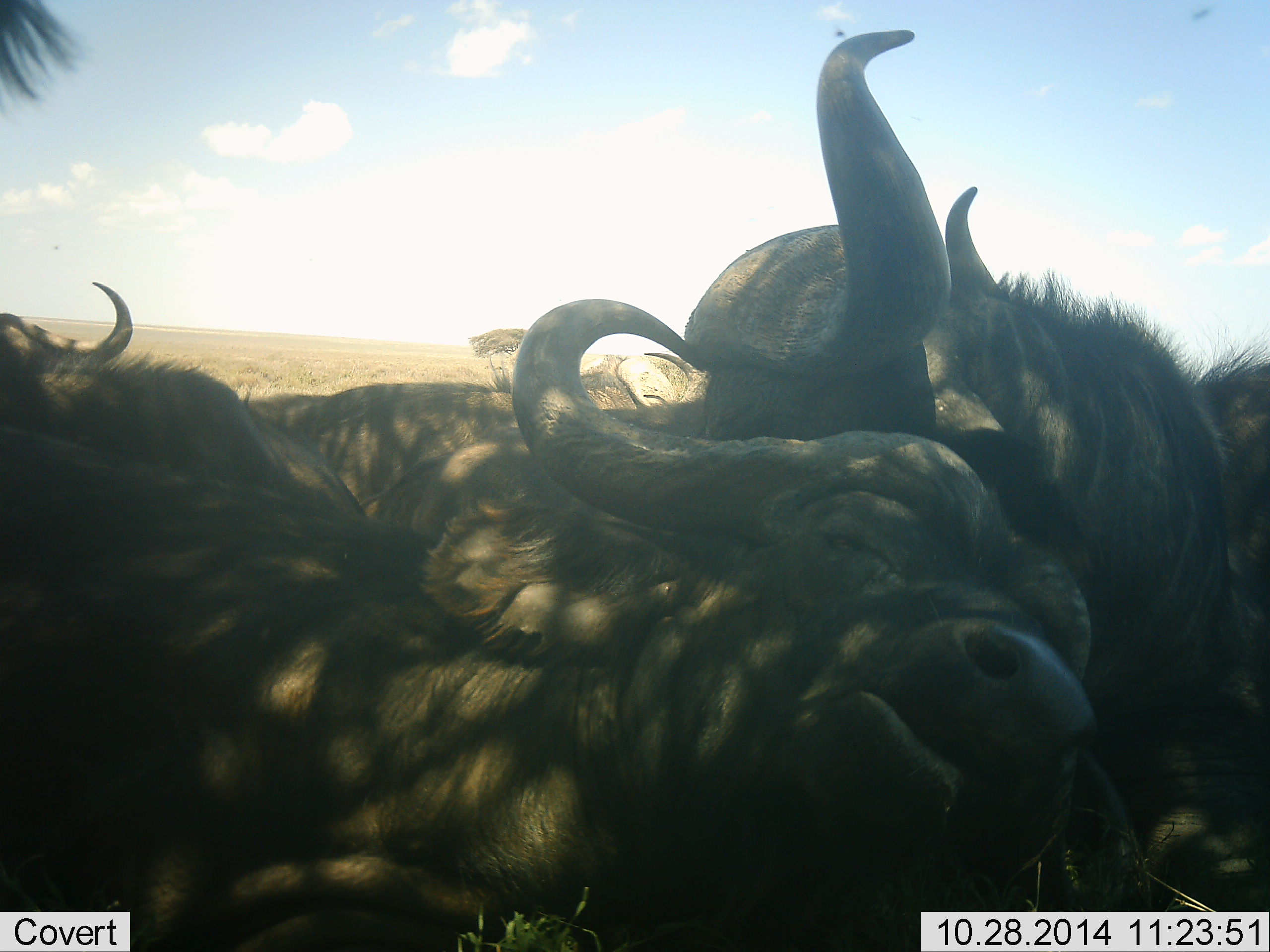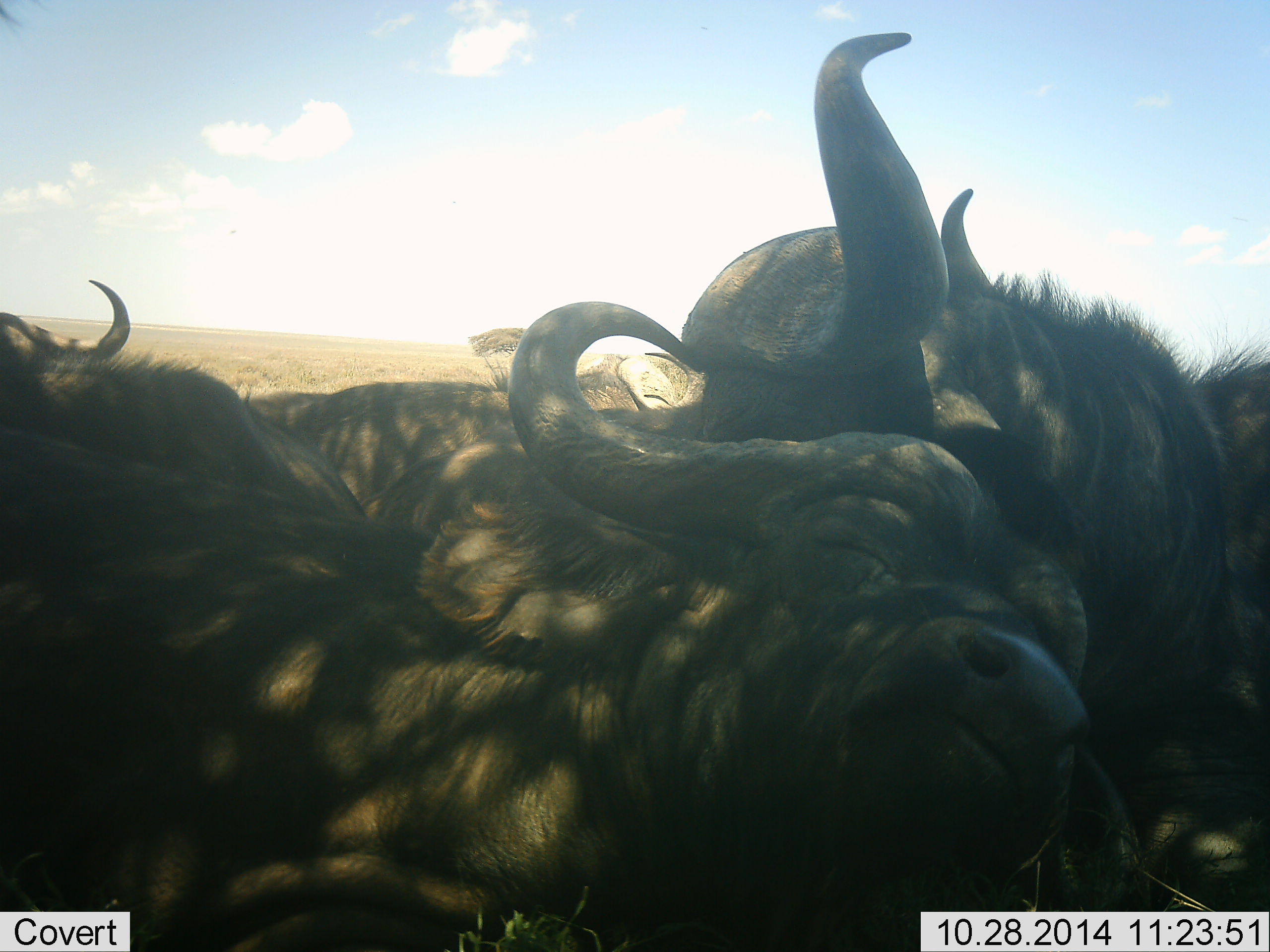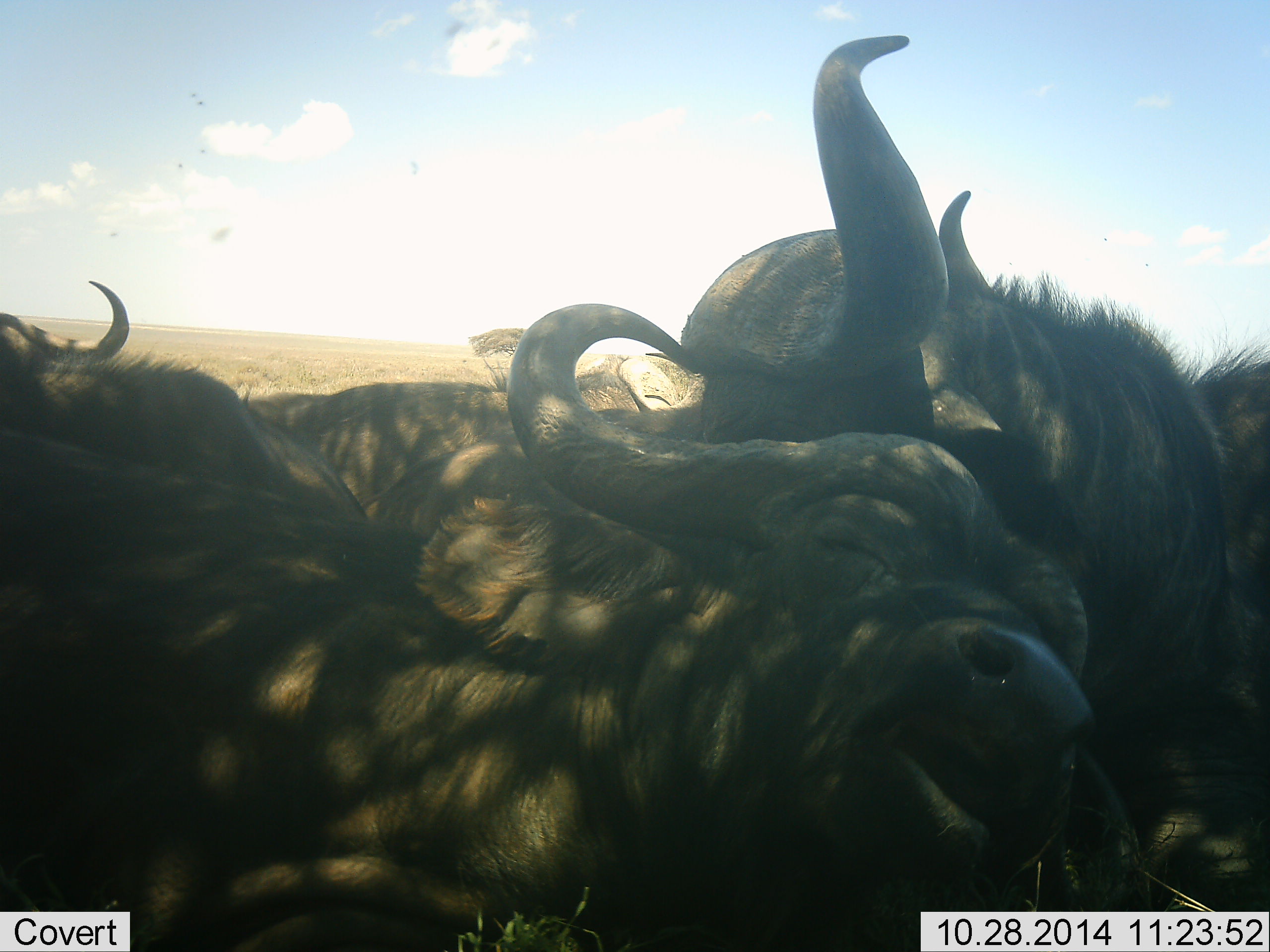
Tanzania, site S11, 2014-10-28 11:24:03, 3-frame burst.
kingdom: Animalia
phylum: Chordata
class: Mammalia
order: Artiodactyla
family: Bovidae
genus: Syncerus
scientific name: Syncerus caffer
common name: cape buffalo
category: buffalo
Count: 3.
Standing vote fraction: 20%.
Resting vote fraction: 80%.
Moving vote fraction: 0%.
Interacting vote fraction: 40%.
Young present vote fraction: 0%.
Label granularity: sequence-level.